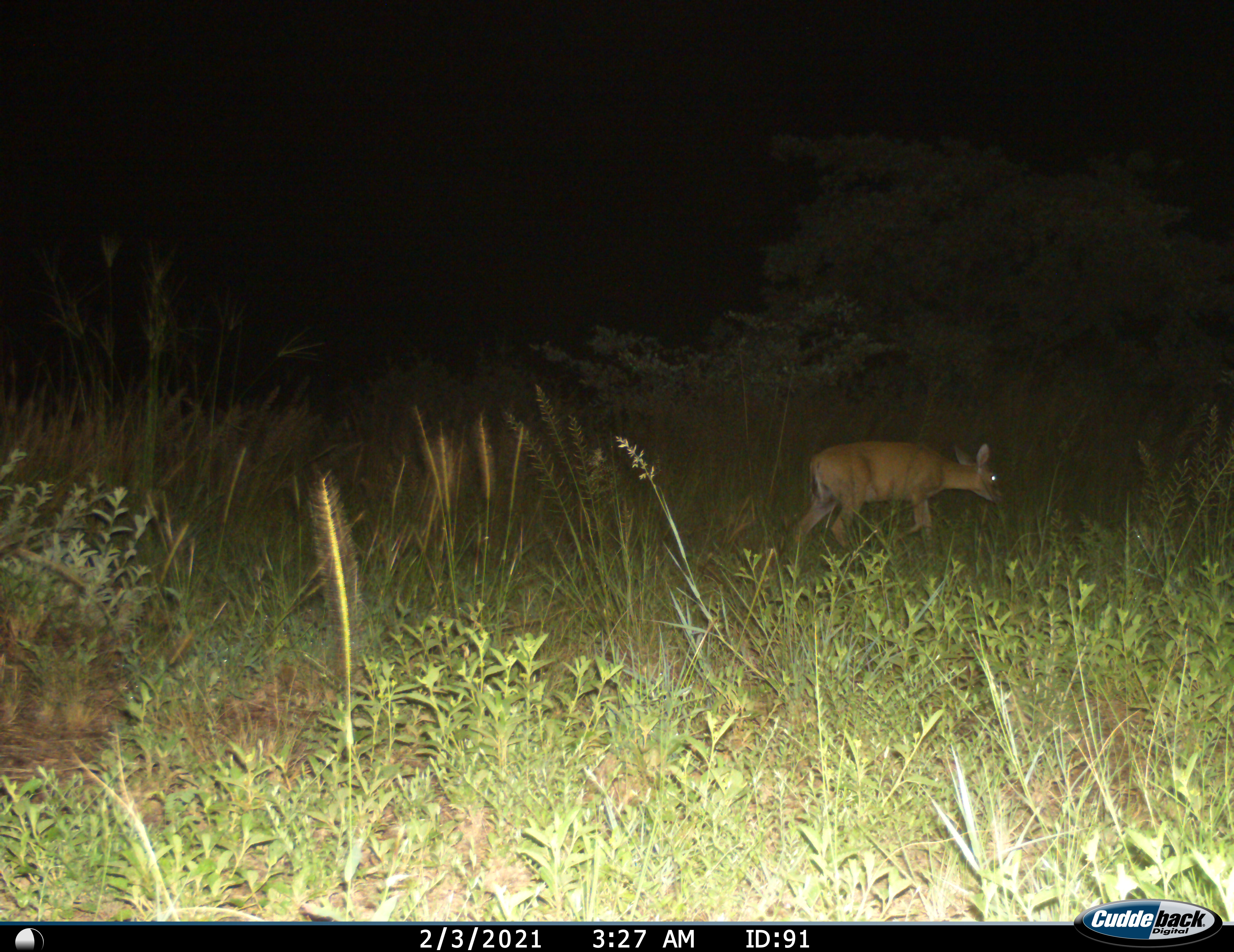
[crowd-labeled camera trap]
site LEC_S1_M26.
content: unidentified animal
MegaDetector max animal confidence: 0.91